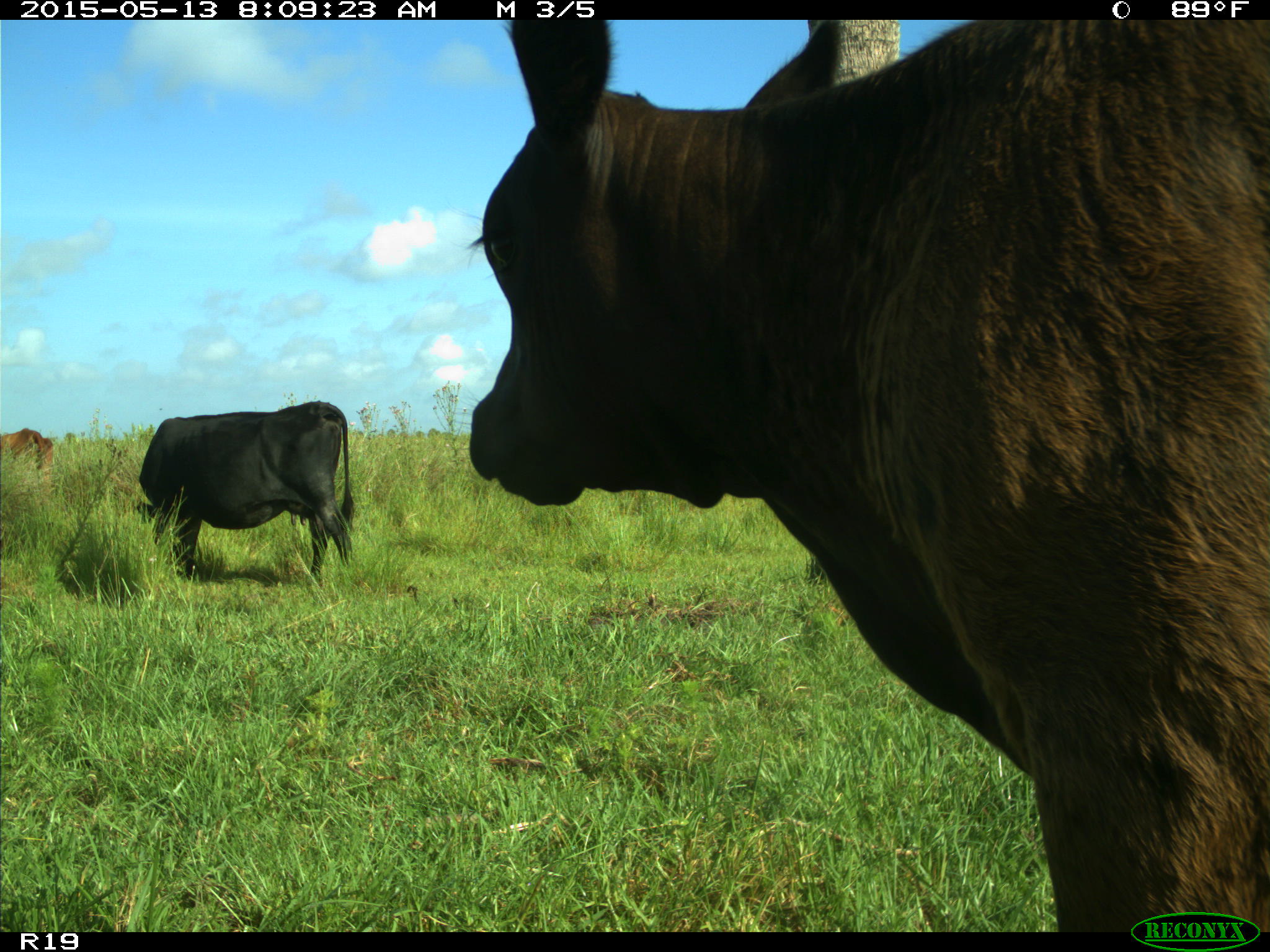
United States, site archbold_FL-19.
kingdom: Animalia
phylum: Chordata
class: Mammalia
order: Artiodactyla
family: Bovidae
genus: Bos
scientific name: Bos taurus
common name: domestic cow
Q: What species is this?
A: Bos taurus (domestic cow).